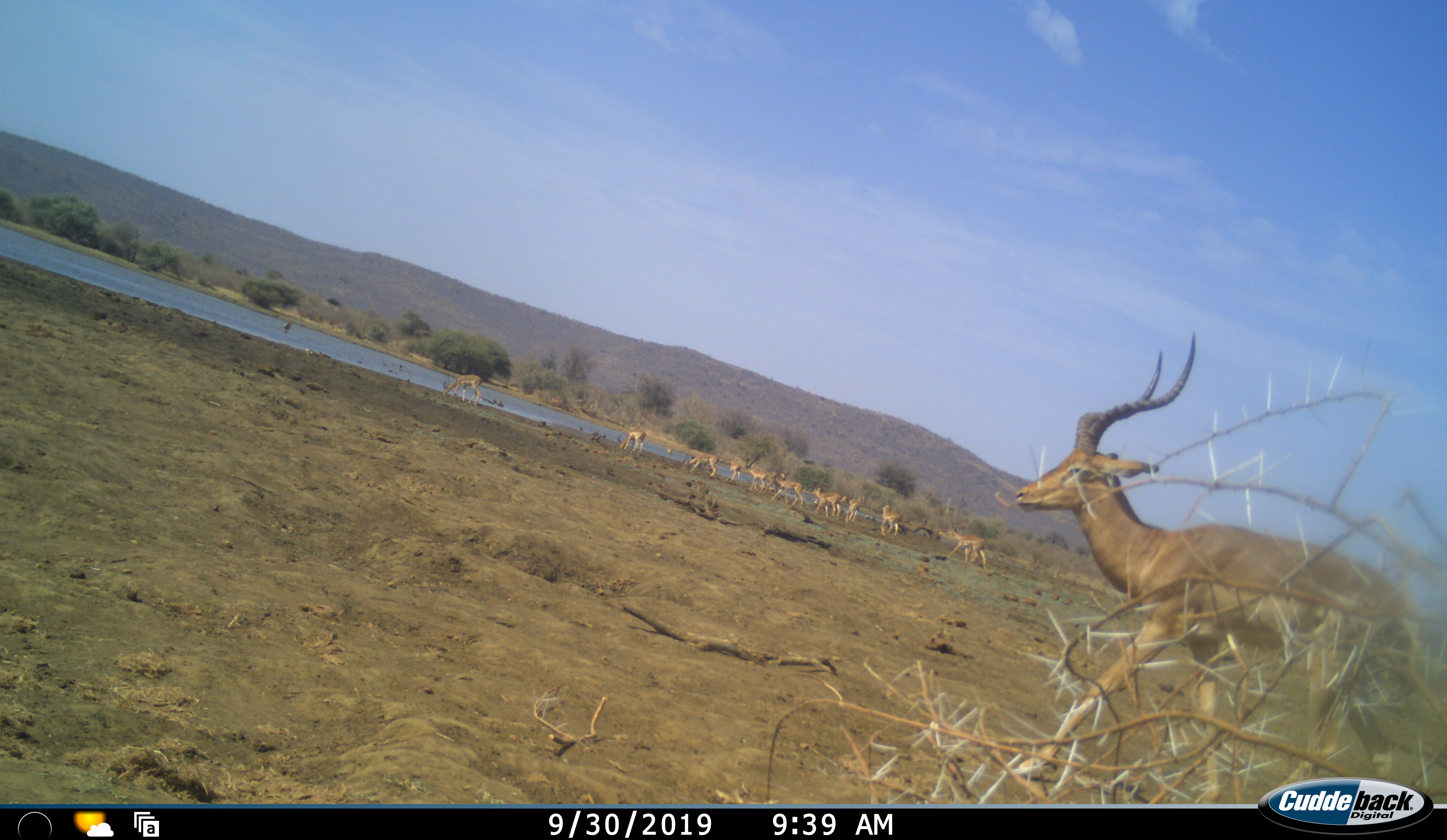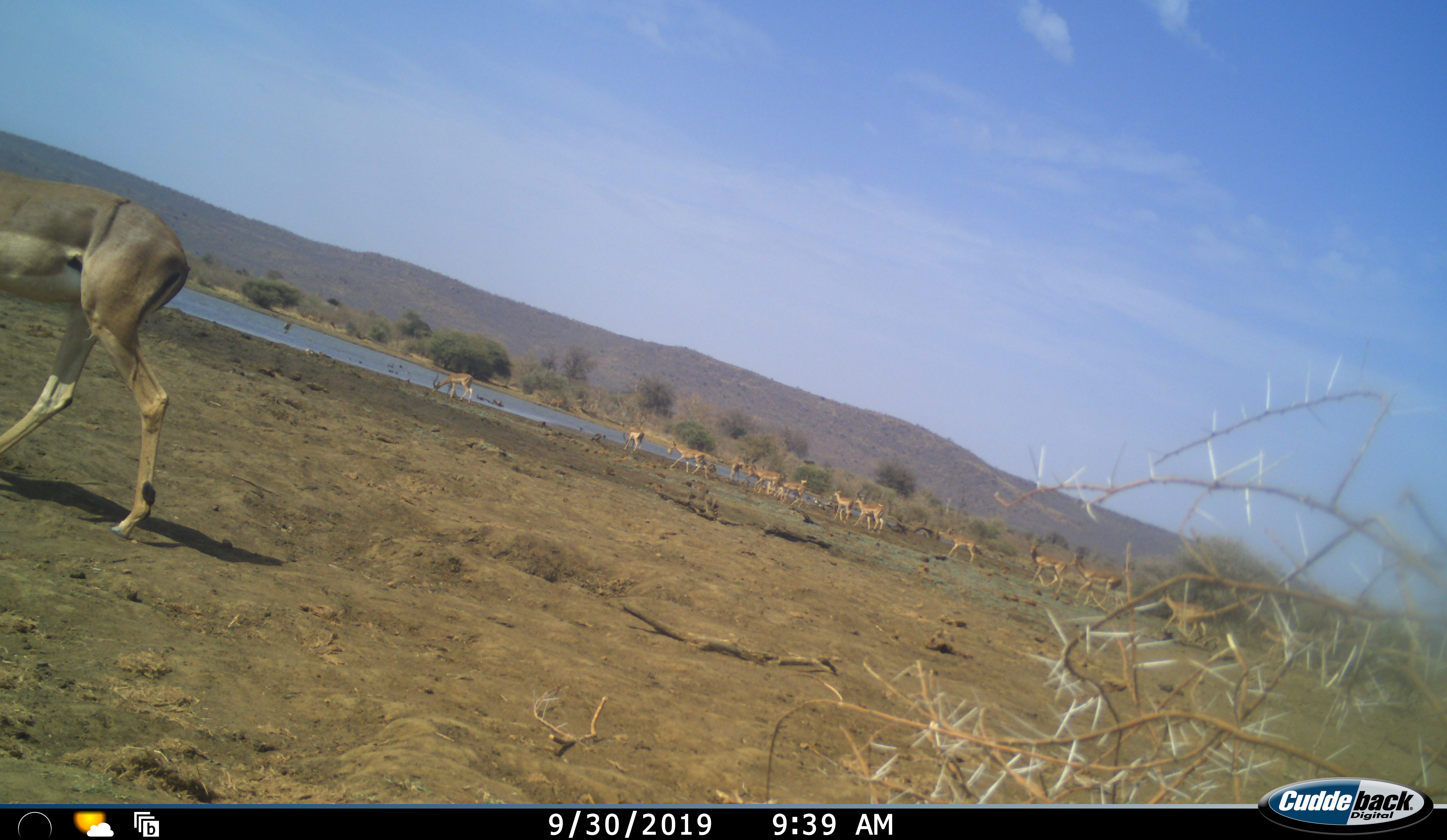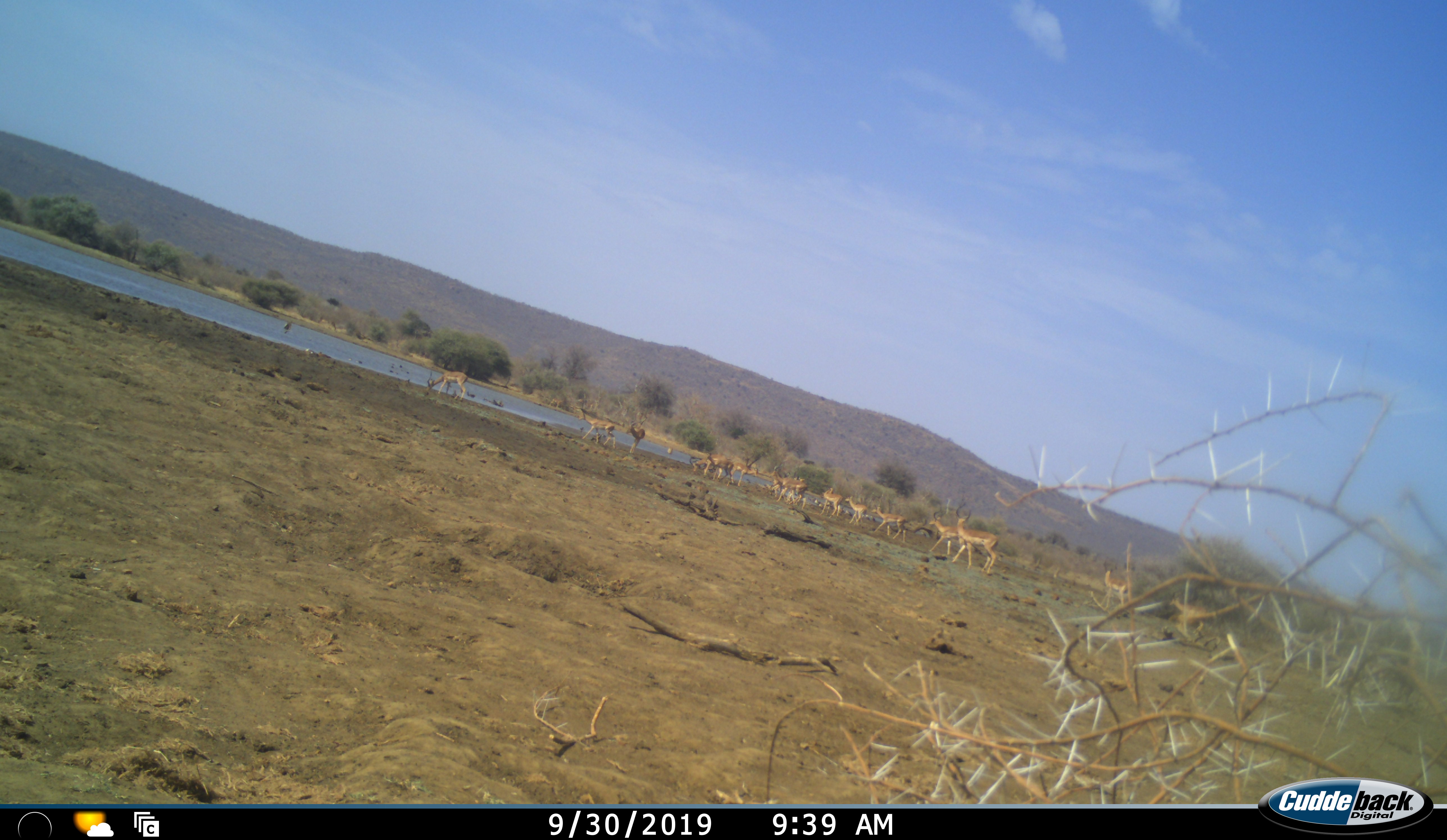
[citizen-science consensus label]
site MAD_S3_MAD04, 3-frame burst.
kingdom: Animalia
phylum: Chordata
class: Mammalia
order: Artiodactyla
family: Bovidae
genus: Aepyceros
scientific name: Aepyceros melampus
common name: impala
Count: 11-50.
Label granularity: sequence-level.